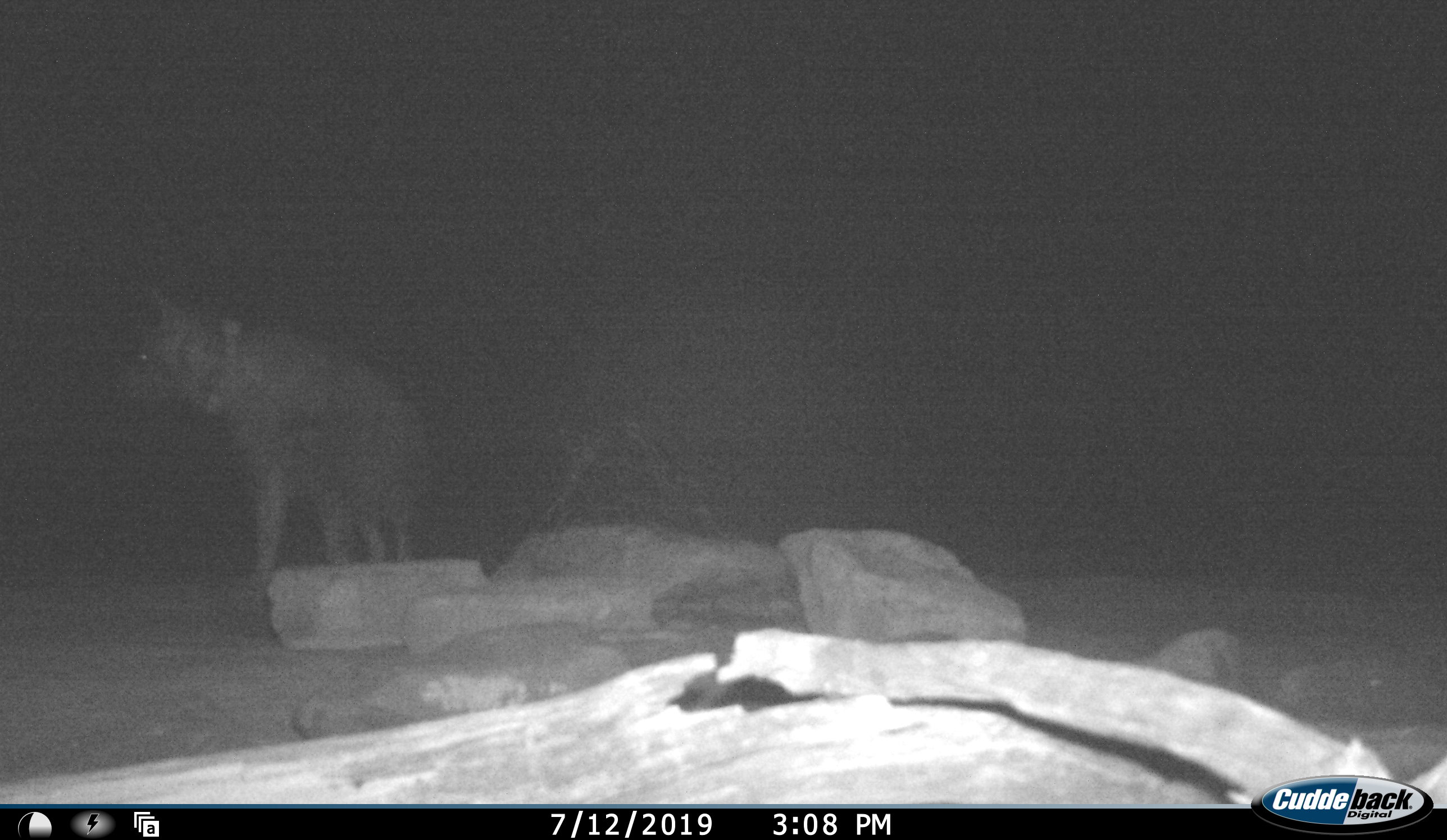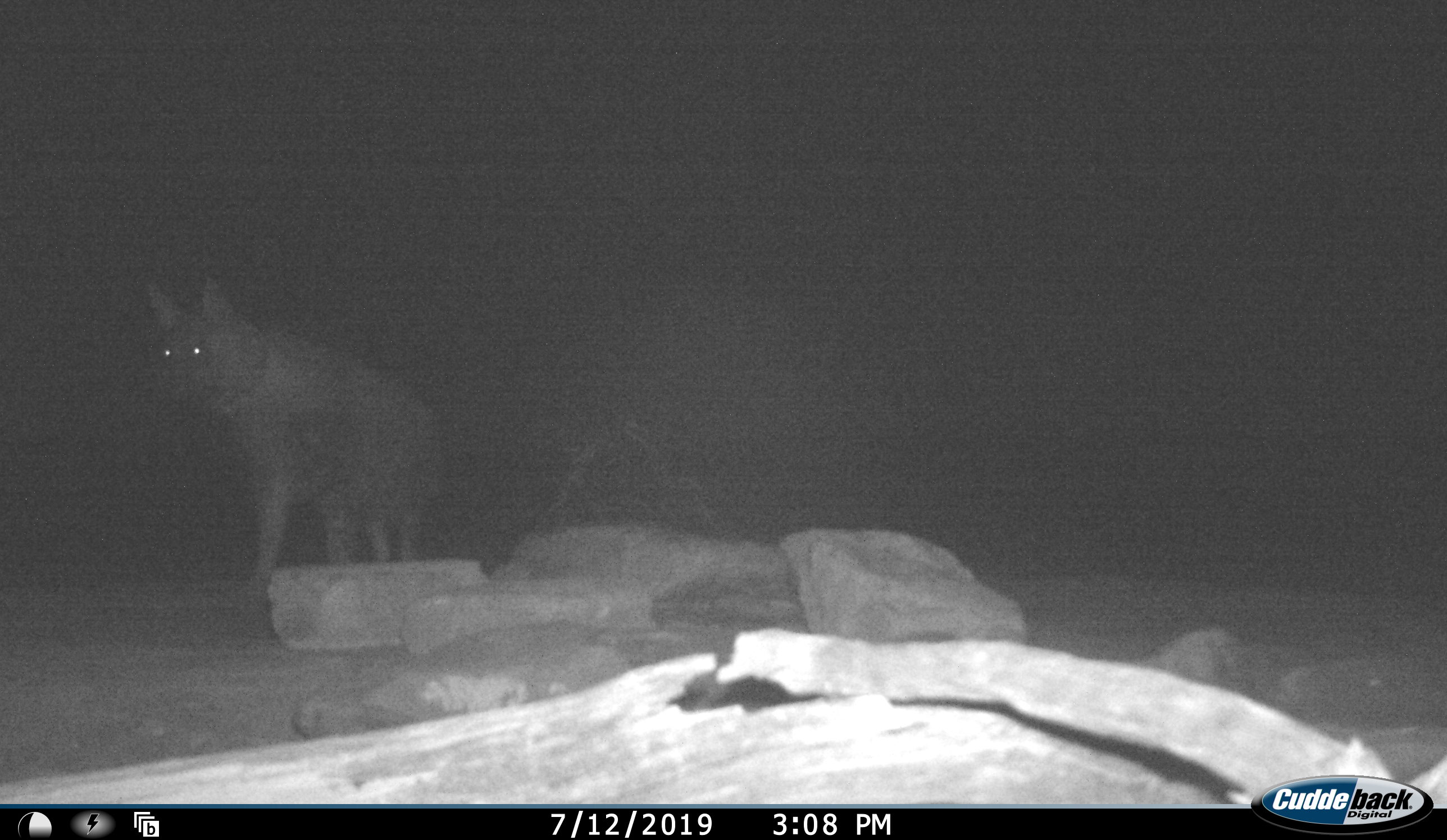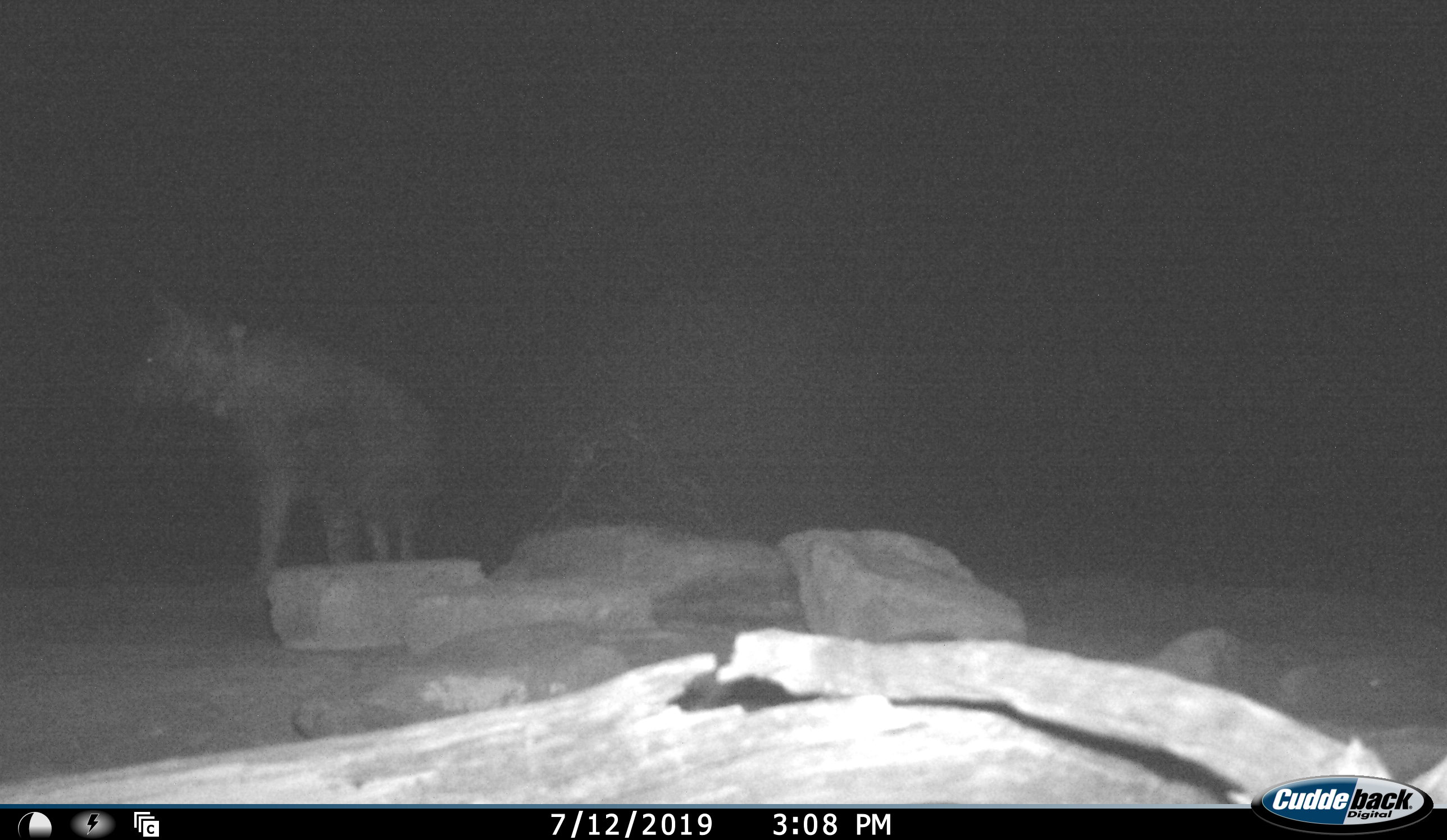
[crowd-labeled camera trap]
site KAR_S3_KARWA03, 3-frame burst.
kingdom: Animalia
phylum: Chordata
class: Mammalia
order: Carnivora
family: Hyaenidae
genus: Parahyaena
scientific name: Parahyaena brunnea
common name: brown hyena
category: hyenabrown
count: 1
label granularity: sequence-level